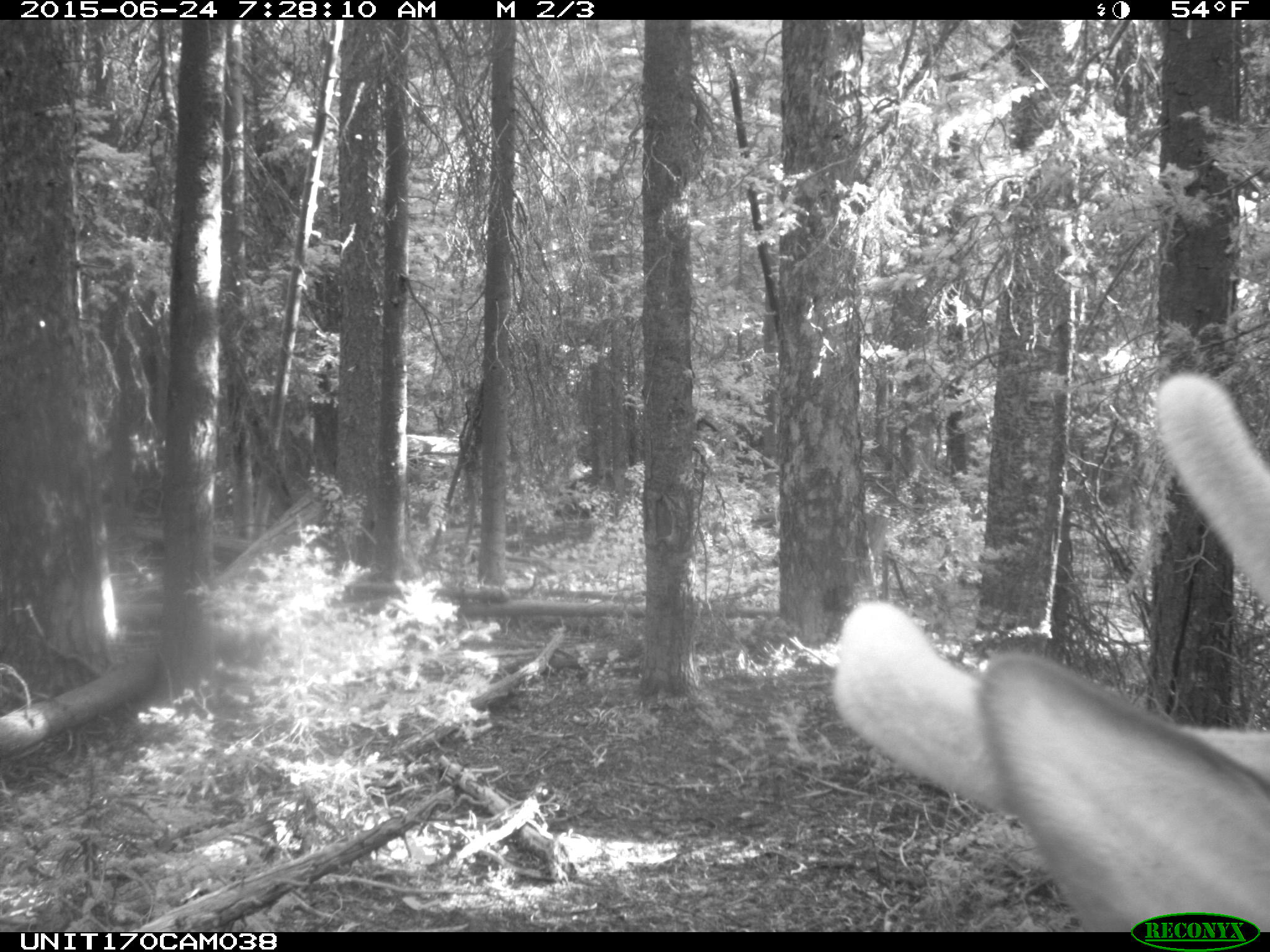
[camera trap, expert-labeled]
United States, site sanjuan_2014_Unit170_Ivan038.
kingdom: Animalia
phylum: Chordata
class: Mammalia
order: Artiodactyla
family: Cervidae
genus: Cervus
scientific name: Cervus elaphus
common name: red deer